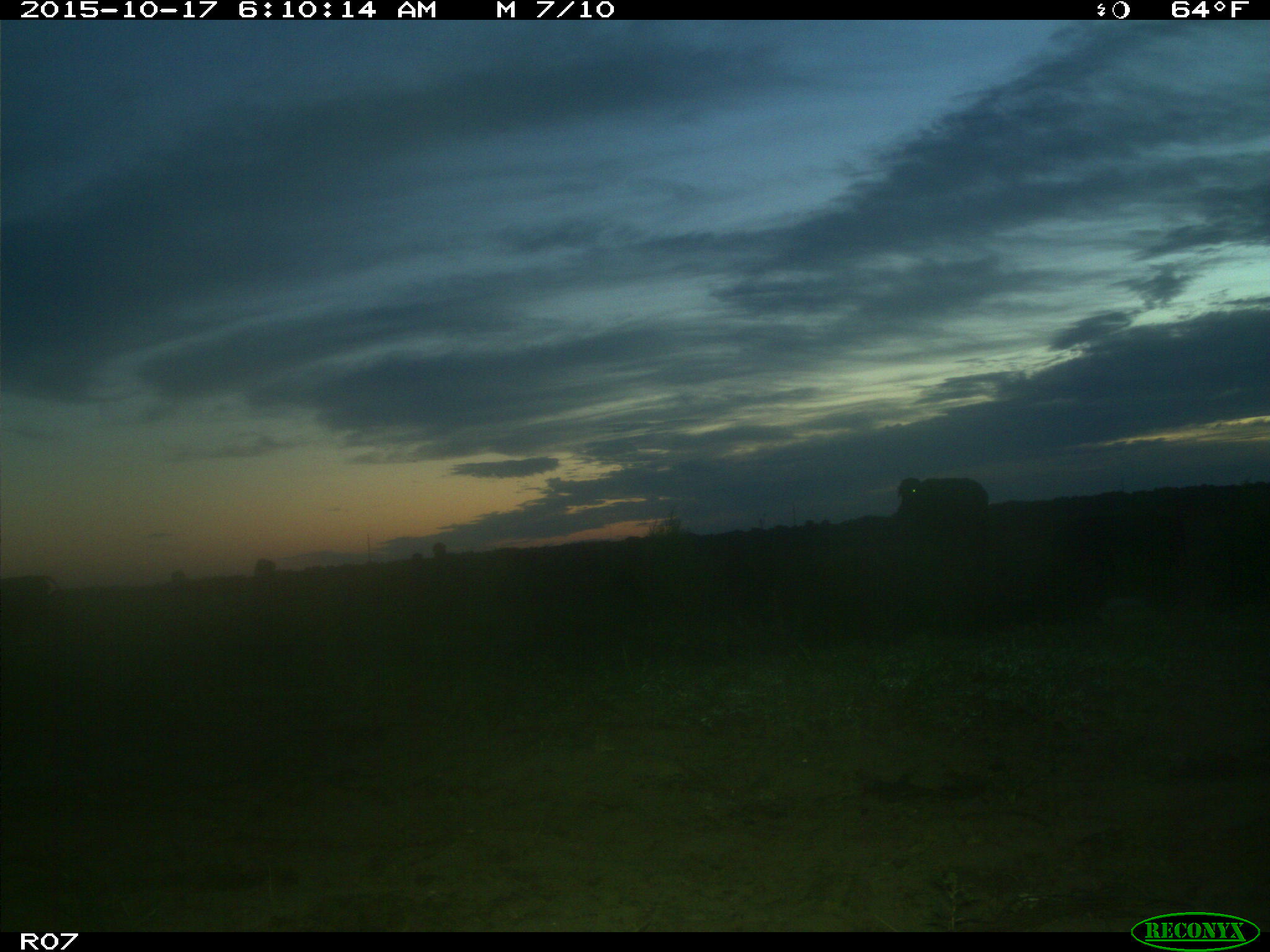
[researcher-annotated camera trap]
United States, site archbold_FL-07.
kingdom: Animalia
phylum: Chordata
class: Mammalia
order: Artiodactyla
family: Bovidae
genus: Bos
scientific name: Bos taurus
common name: domestic cow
Bos taurus (domestic cow).